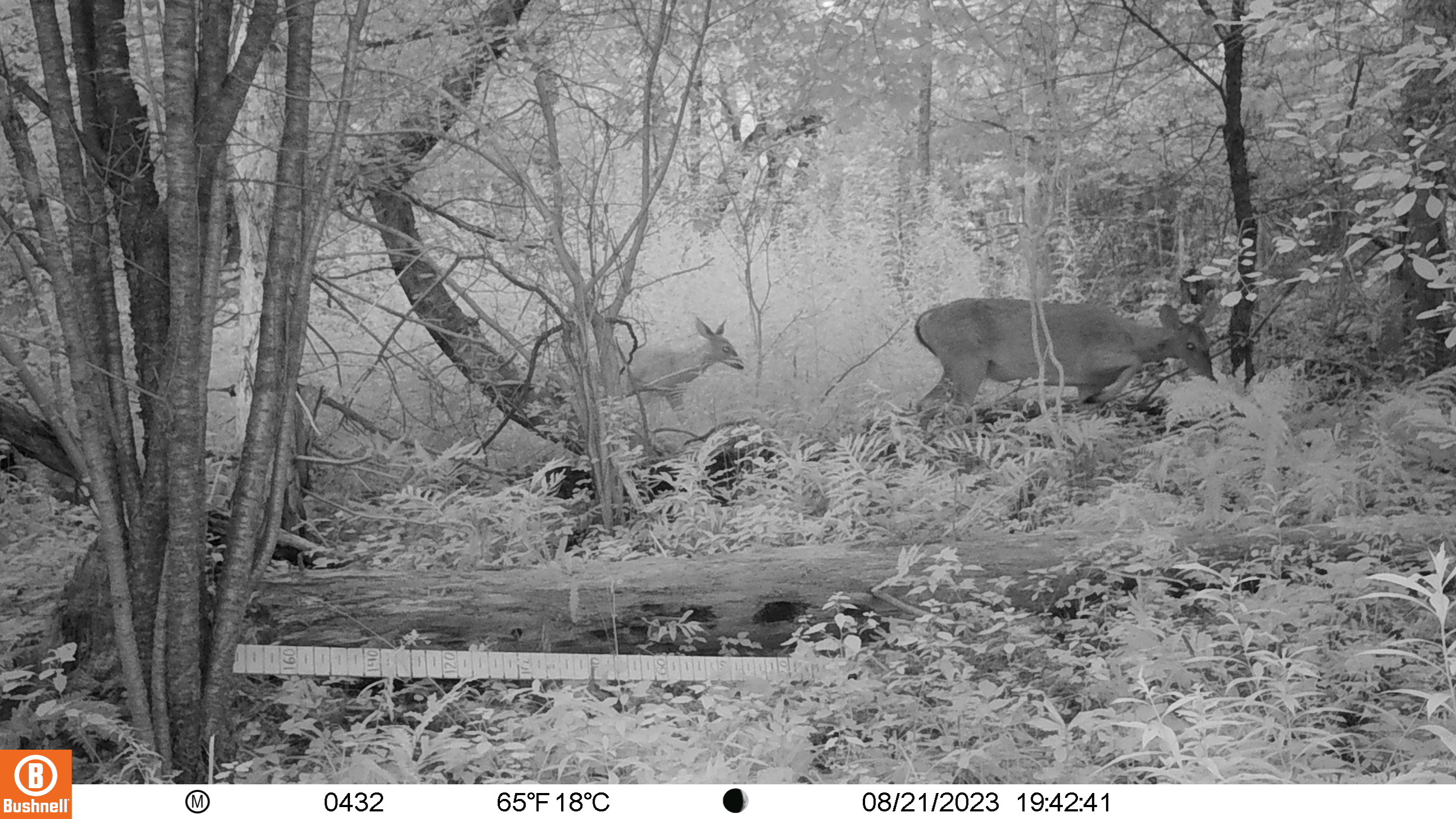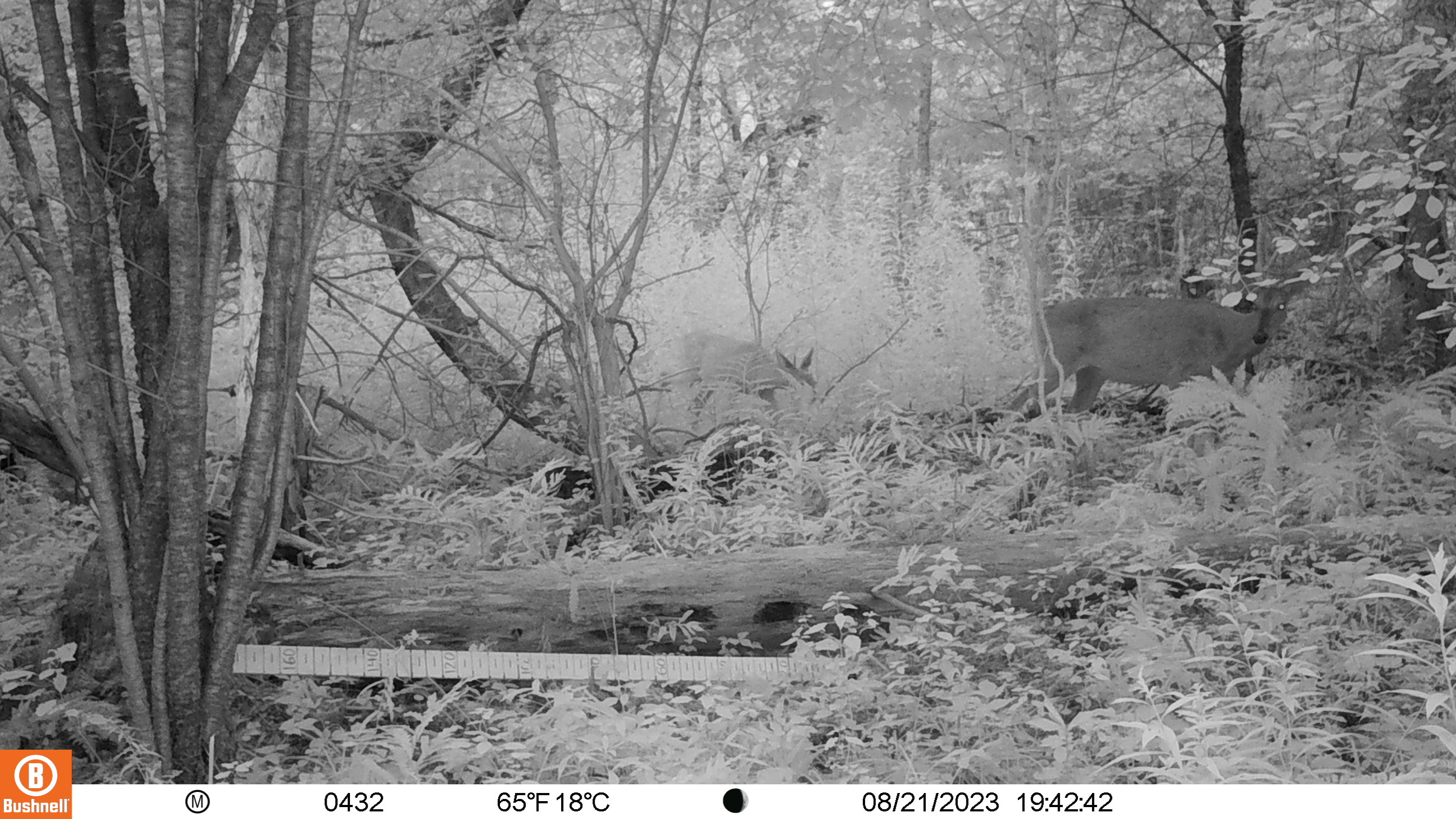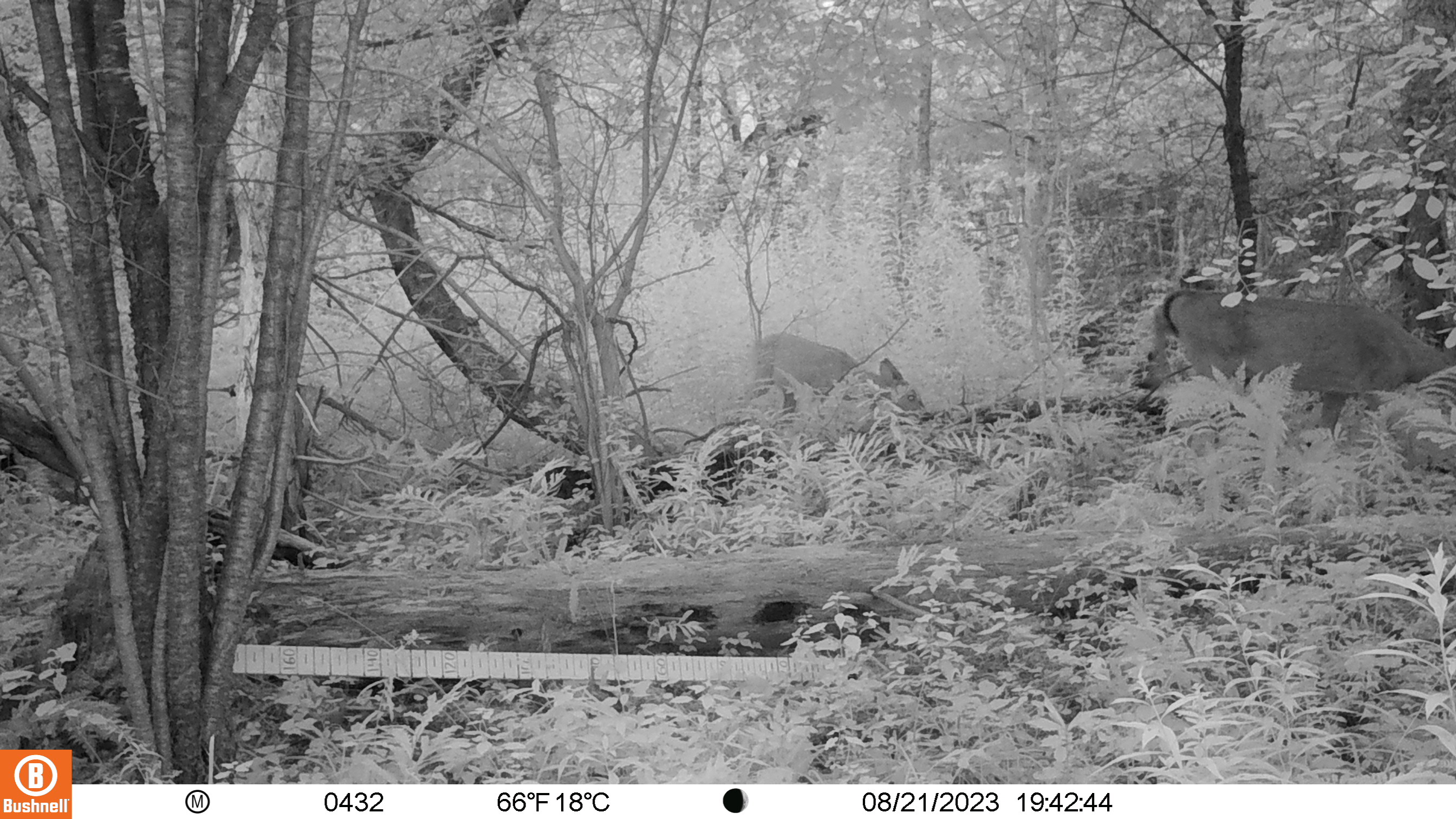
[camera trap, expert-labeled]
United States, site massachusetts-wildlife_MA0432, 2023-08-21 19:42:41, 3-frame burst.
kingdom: Animalia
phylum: Chordata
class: Mammalia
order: Artiodactyla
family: Cervidae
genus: Odocoileus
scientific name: Odocoileus virginianus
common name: white-tailed deer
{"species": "white-tailed deer (Odocoileus virginianus)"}